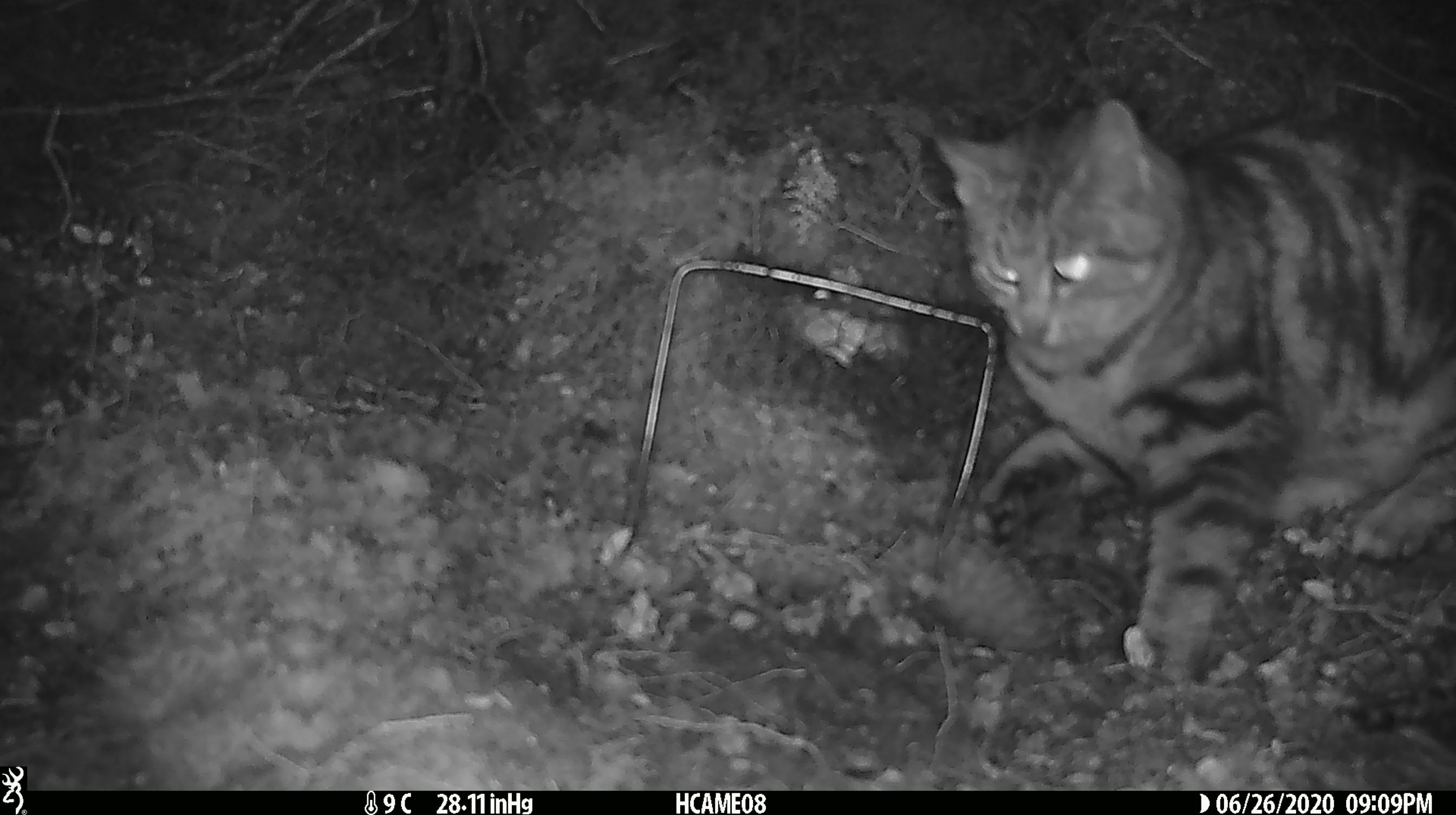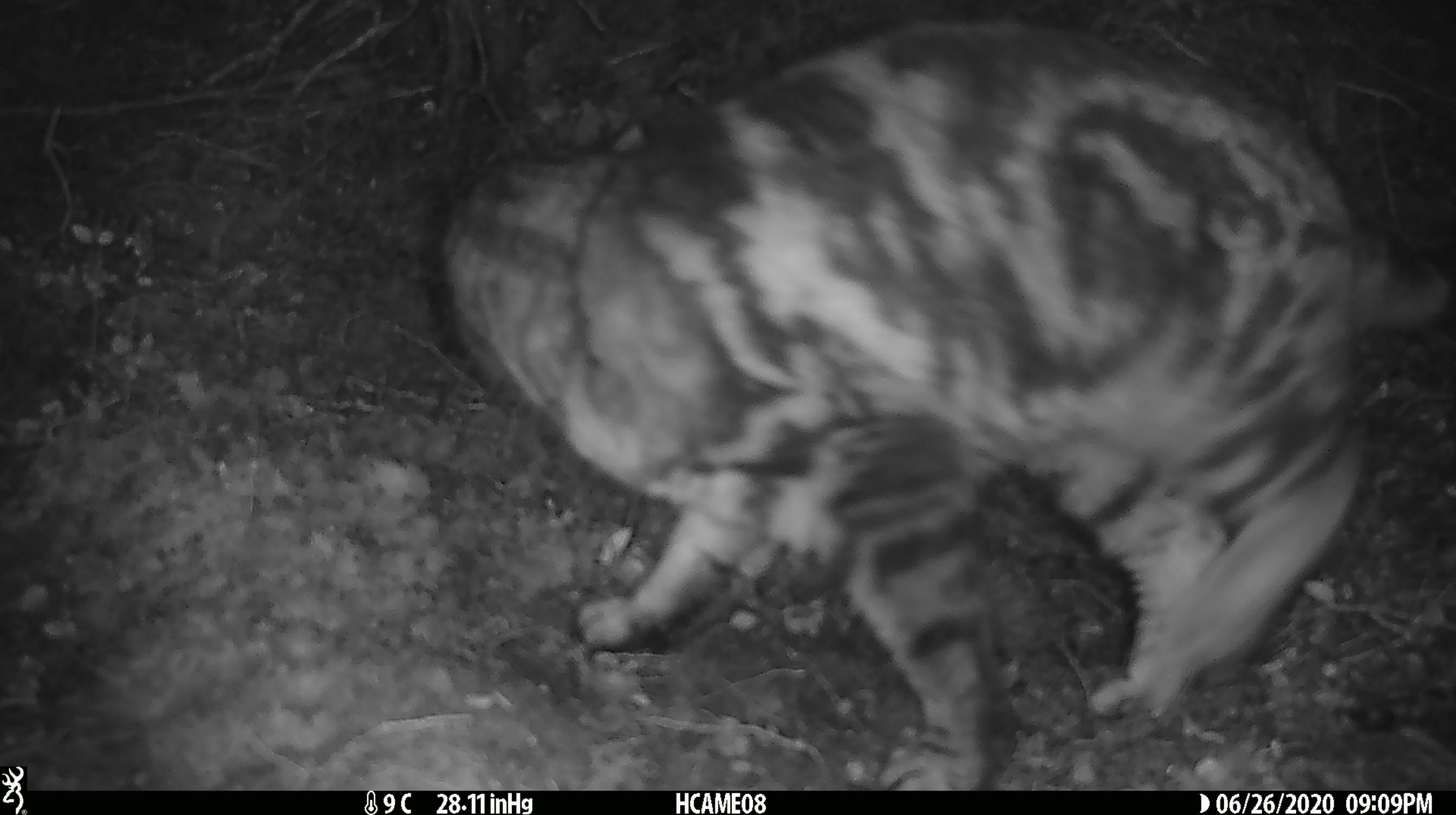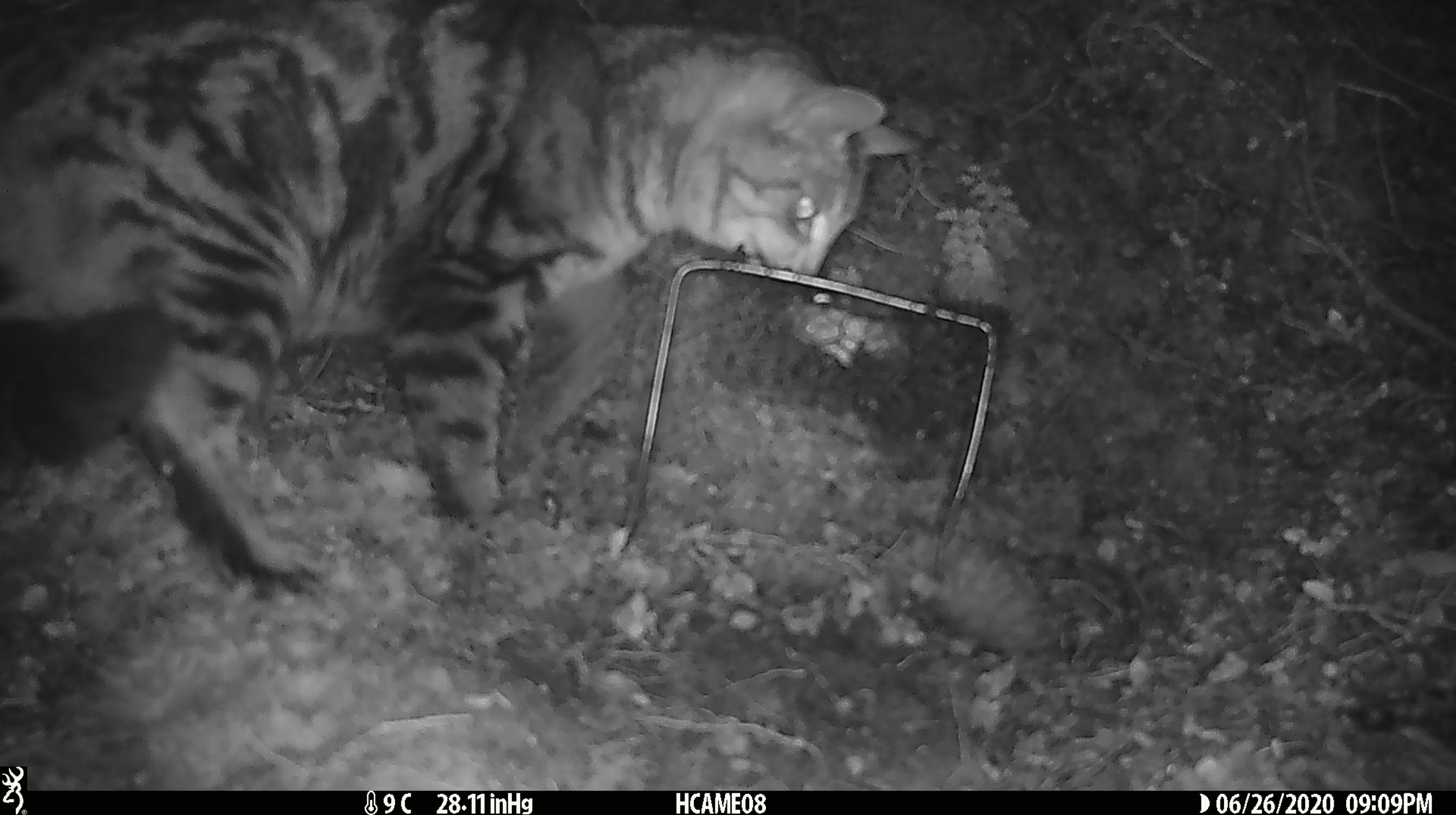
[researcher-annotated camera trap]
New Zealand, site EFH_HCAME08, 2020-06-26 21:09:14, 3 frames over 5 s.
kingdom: Animalia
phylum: Chordata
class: Mammalia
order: Carnivora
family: Felidae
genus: Felis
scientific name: Felis catus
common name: domestic cat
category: cat